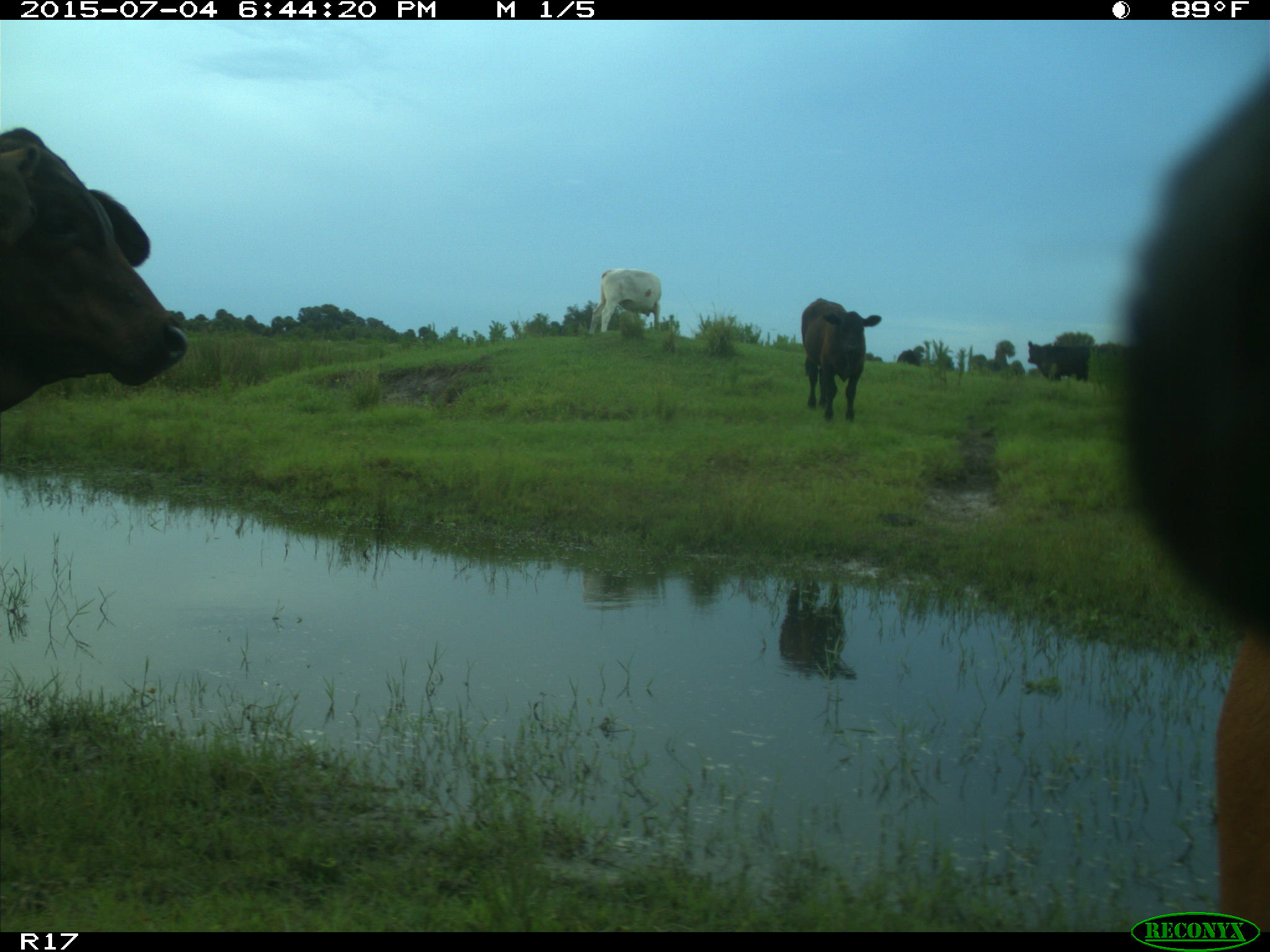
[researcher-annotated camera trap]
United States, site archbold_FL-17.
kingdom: Animalia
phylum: Chordata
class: Mammalia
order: Artiodactyla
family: Bovidae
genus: Bos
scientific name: Bos taurus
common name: domestic cow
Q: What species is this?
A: Bos taurus (domestic cow).